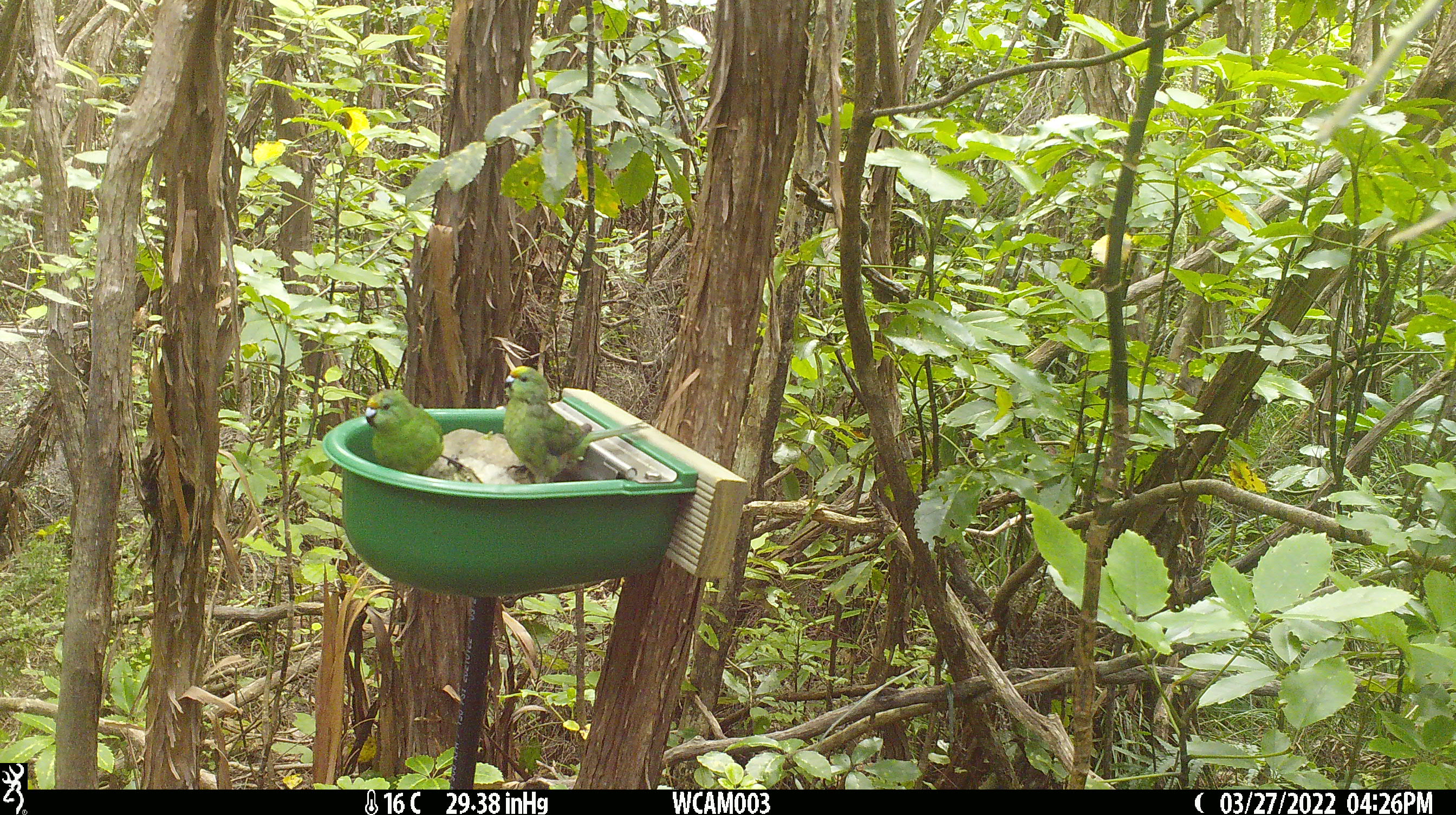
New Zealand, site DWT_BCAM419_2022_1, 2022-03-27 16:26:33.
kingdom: Animalia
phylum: Chordata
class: Aves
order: Psittaciformes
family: Psittaculidae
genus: Cyanoramphus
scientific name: Cyanoramphus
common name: parakeet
Parakeet (Cyanoramphus).